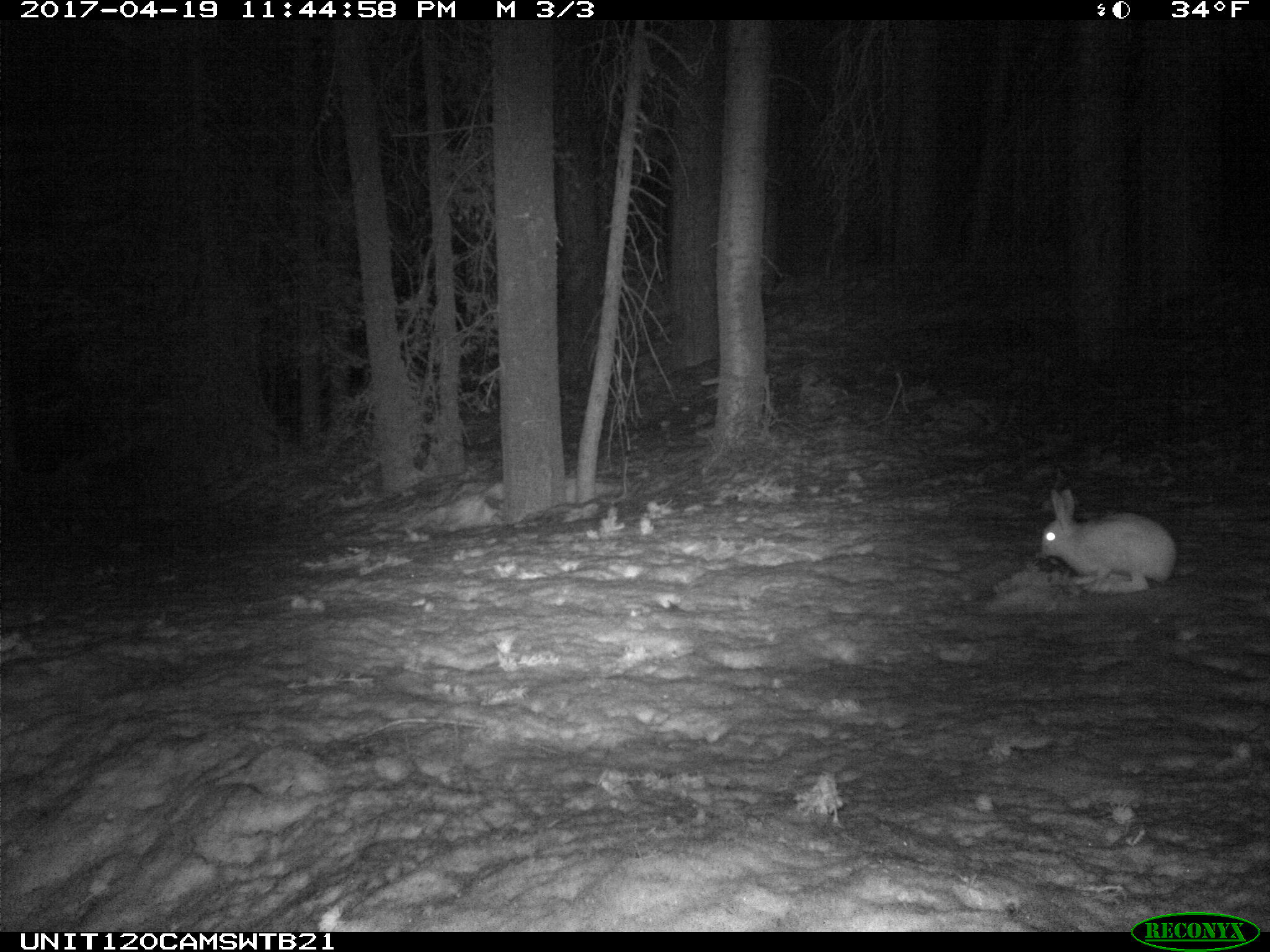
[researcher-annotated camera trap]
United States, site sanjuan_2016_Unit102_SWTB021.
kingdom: Animalia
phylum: Chordata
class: Mammalia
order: Lagomorpha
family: Leporidae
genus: Lepus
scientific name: Lepus americanus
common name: snowshoe hare